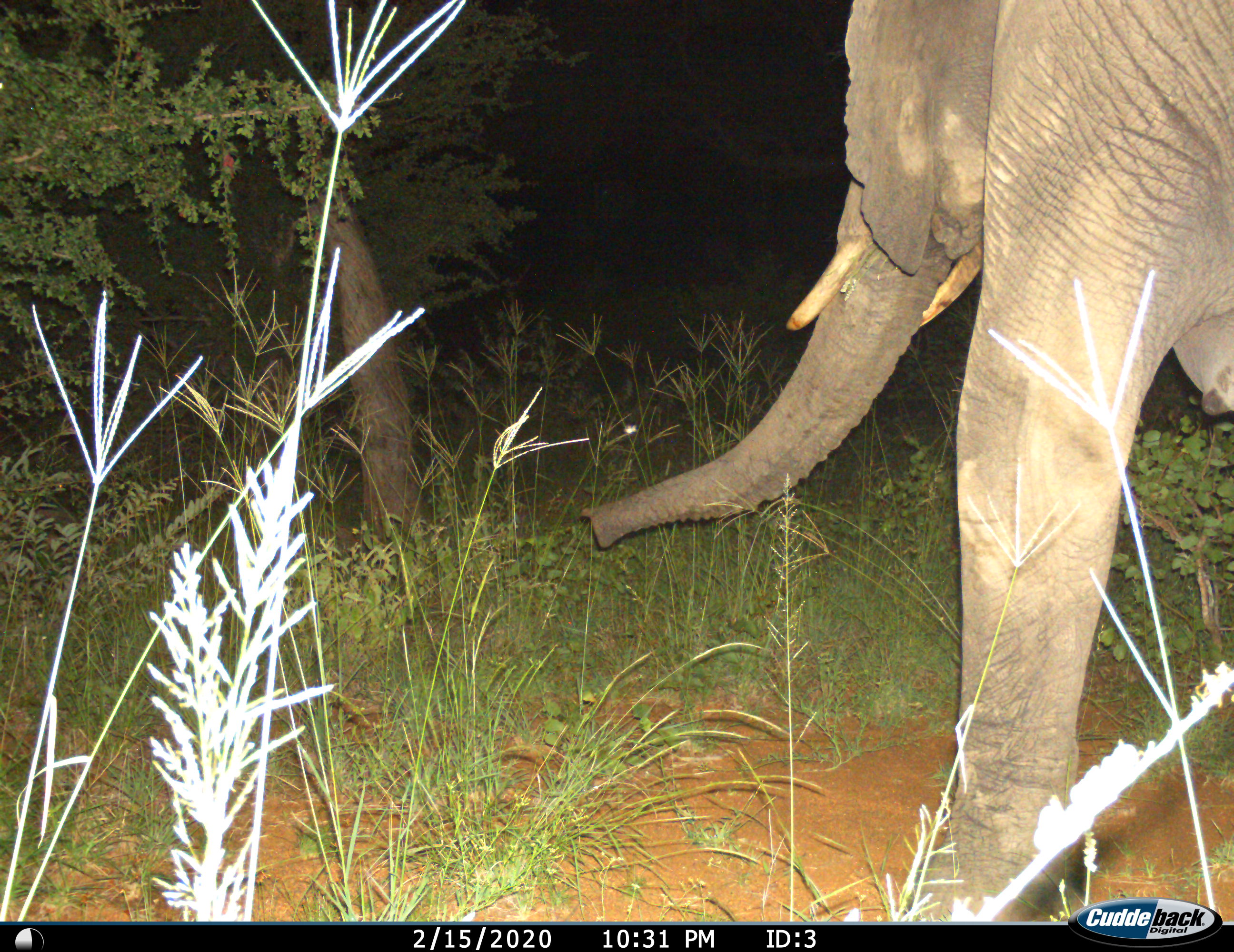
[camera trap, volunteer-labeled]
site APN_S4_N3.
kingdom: Animalia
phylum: Chordata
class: Mammalia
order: Proboscidea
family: Elephantidae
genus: Loxodonta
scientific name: Loxodonta africana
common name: african bush elephant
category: elephant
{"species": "elephant (african bush elephant) (Loxodonta africana)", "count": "1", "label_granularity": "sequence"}